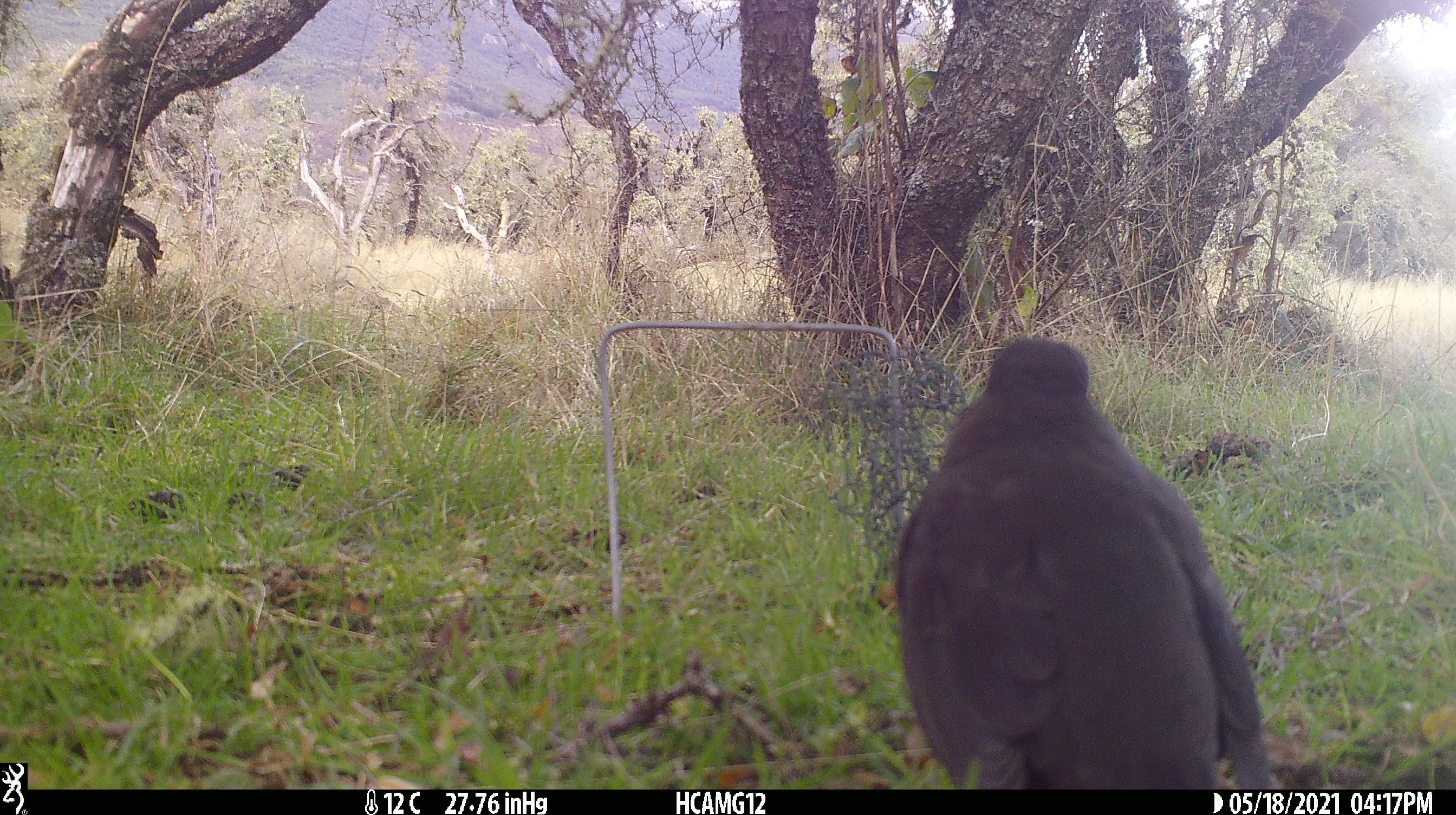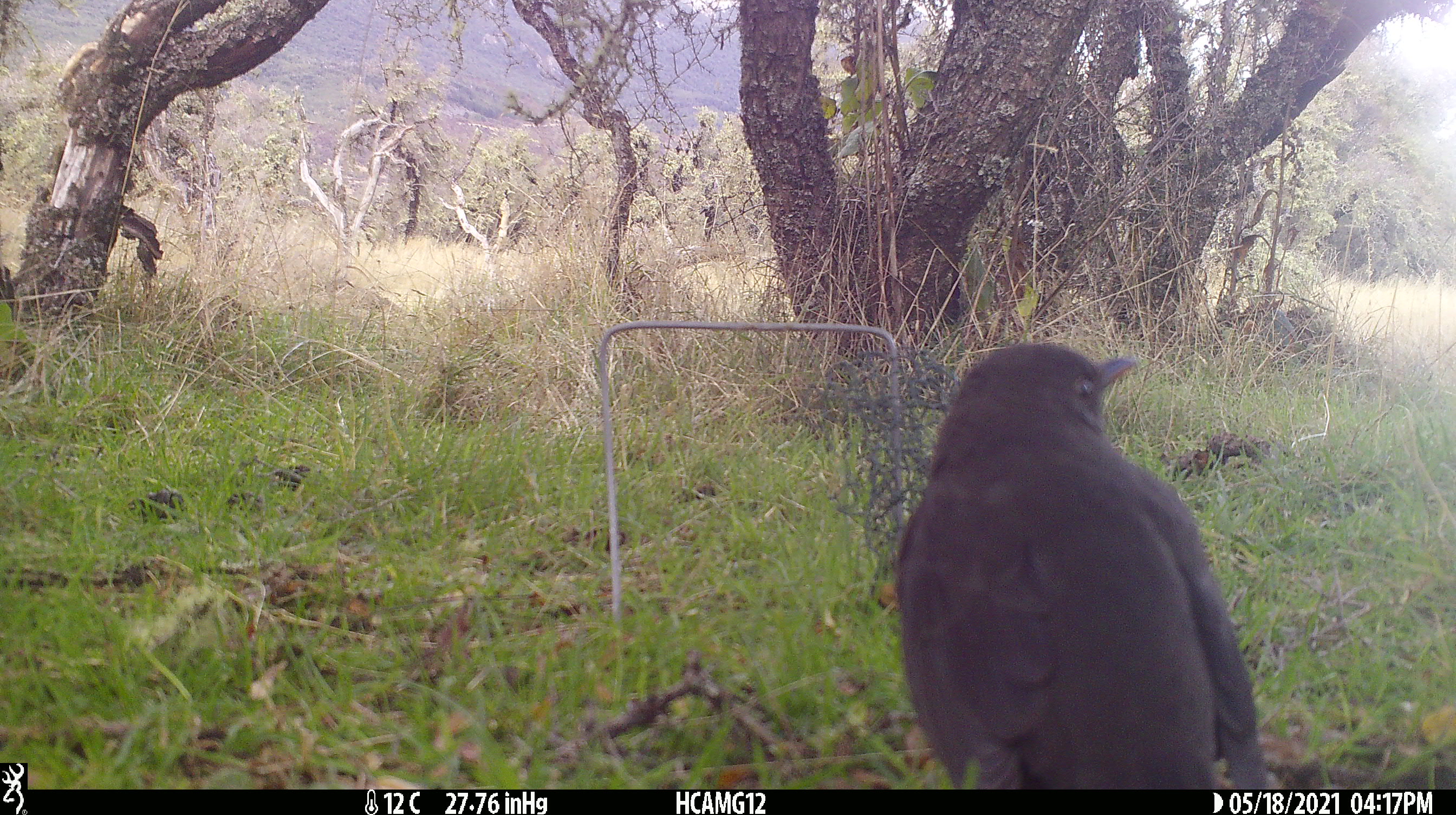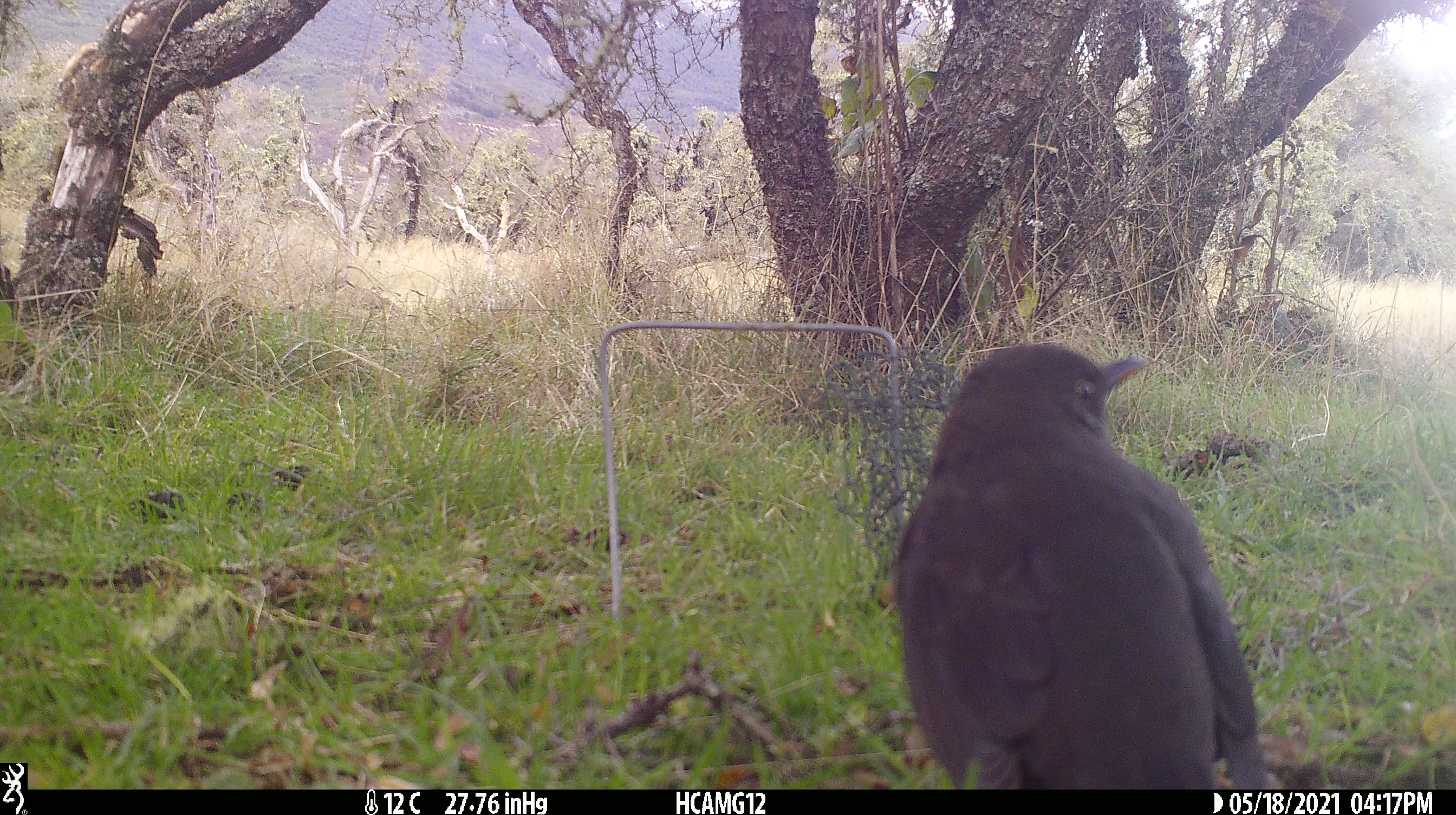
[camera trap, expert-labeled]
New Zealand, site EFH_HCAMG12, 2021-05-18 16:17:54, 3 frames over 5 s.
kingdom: Animalia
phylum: Chordata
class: Aves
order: Passeriformes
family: Turdidae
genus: Turdus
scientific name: Turdus merula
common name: eurasian blackbird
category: blackbird